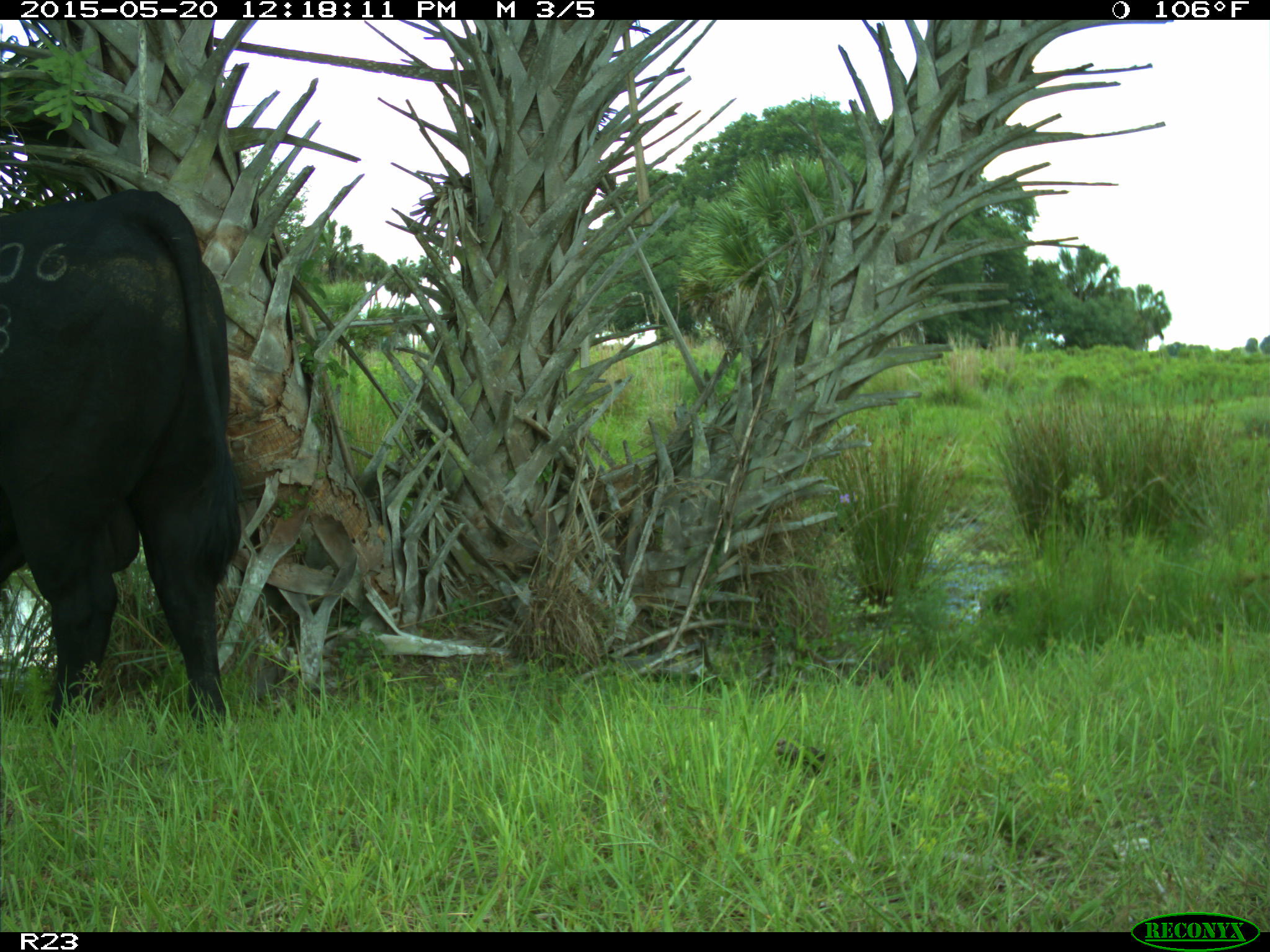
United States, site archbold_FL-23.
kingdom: Animalia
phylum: Chordata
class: Mammalia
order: Artiodactyla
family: Suidae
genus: Sus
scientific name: Sus scrofa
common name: wild boar